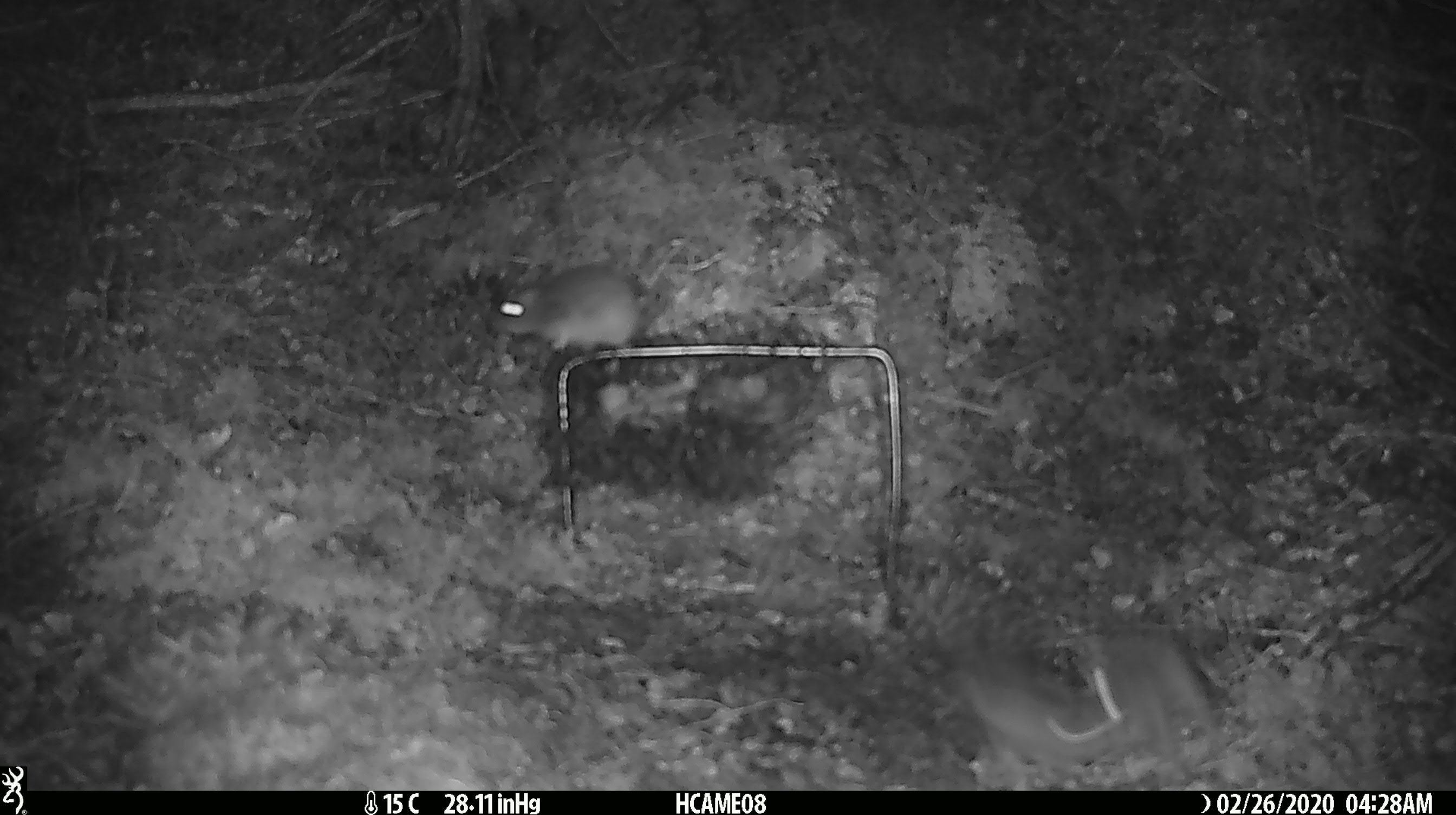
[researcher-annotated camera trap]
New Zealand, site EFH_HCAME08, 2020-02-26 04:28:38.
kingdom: Animalia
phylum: Chordata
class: Mammalia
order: Rodentia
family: Muridae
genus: Mus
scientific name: Mus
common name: mouse